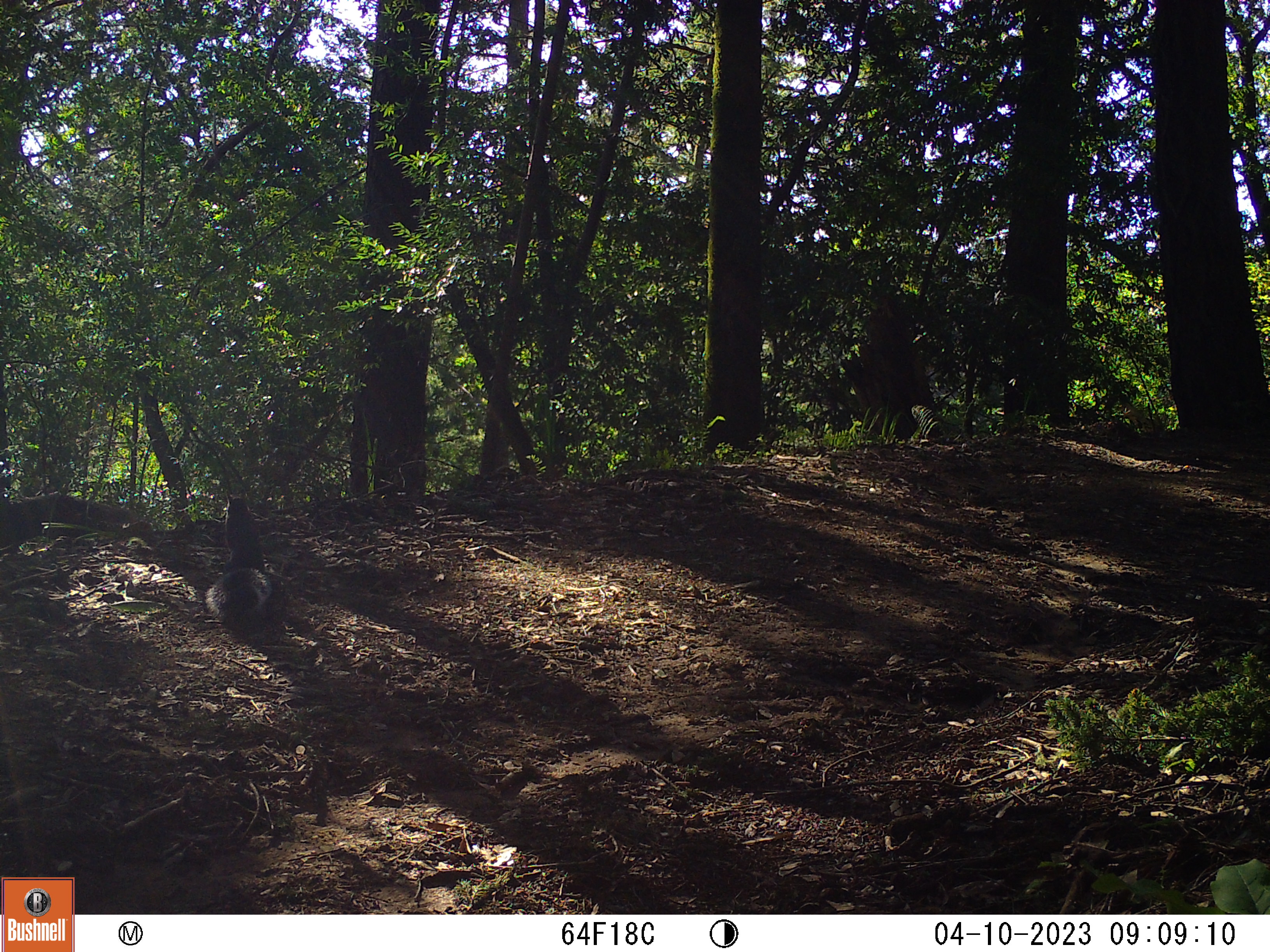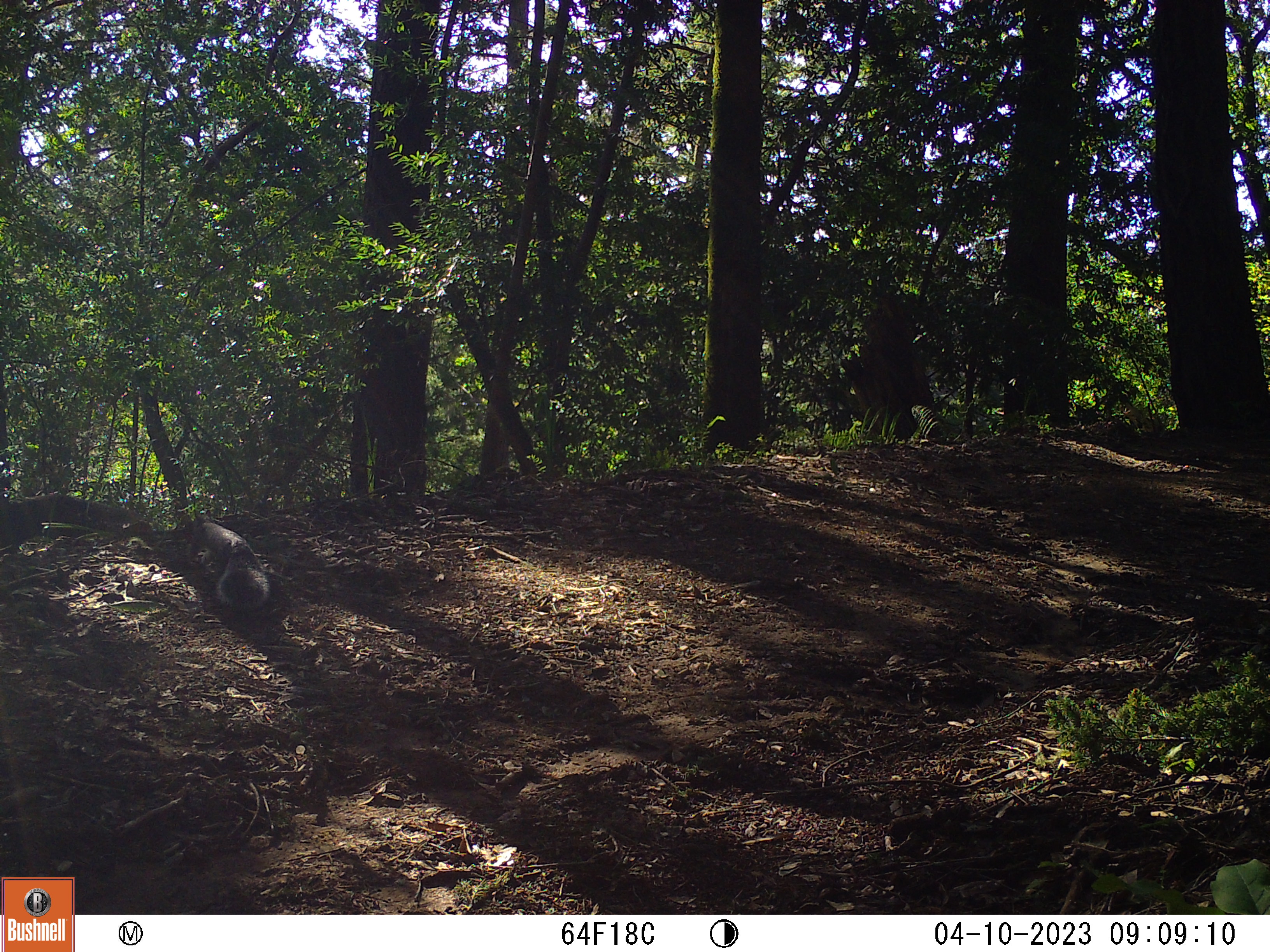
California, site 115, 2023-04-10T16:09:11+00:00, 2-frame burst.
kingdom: Animalia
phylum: Chordata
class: Mammalia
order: Rodentia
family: Sciuridae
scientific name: Sciuridae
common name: squirrel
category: unknown squirrel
Unknown squirrel (squirrel) (Sciuridae).